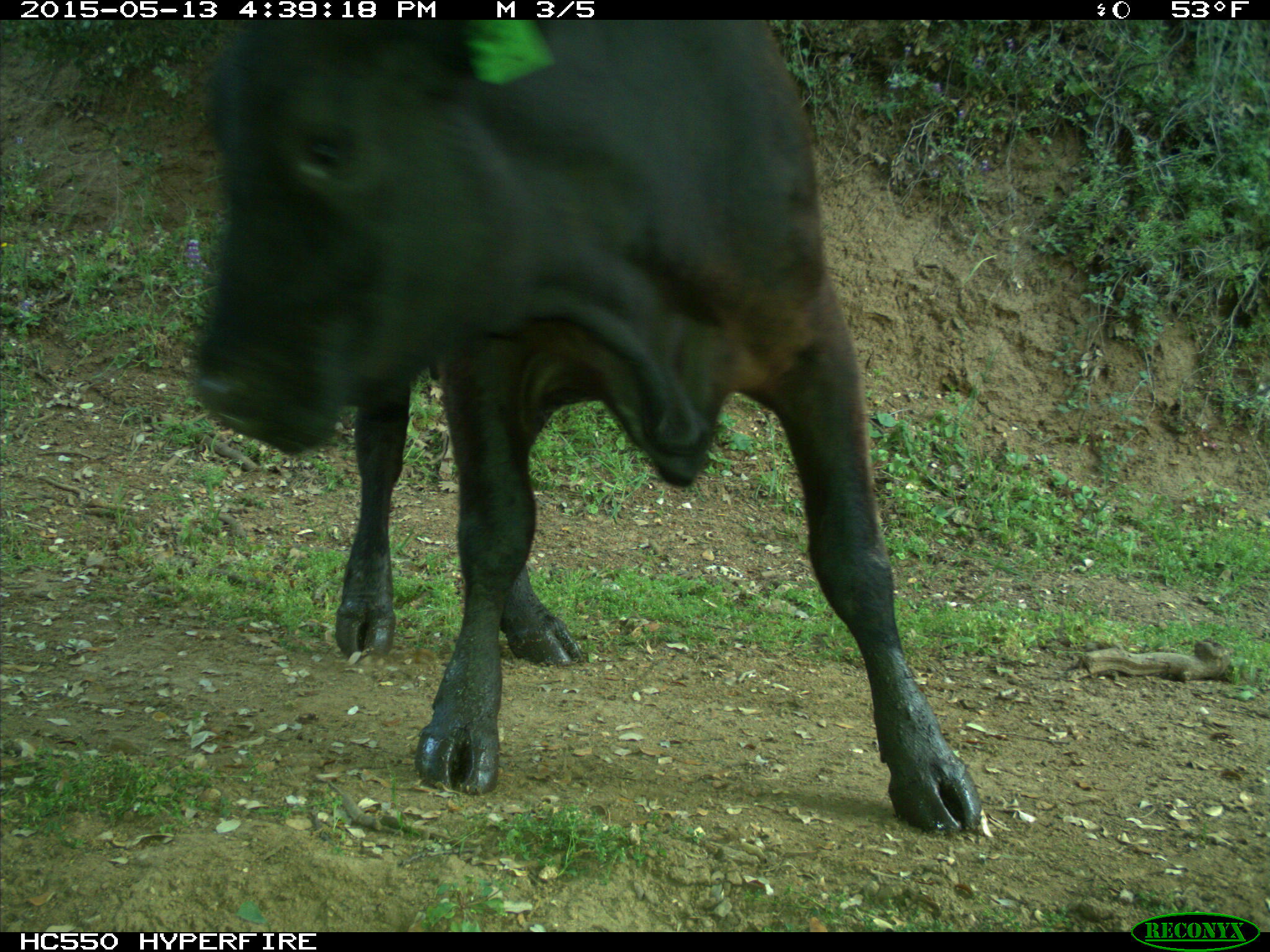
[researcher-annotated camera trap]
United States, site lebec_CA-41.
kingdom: Animalia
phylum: Chordata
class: Mammalia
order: Artiodactyla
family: Bovidae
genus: Bos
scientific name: Bos taurus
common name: domestic cow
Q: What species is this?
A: Bos taurus (domestic cow).